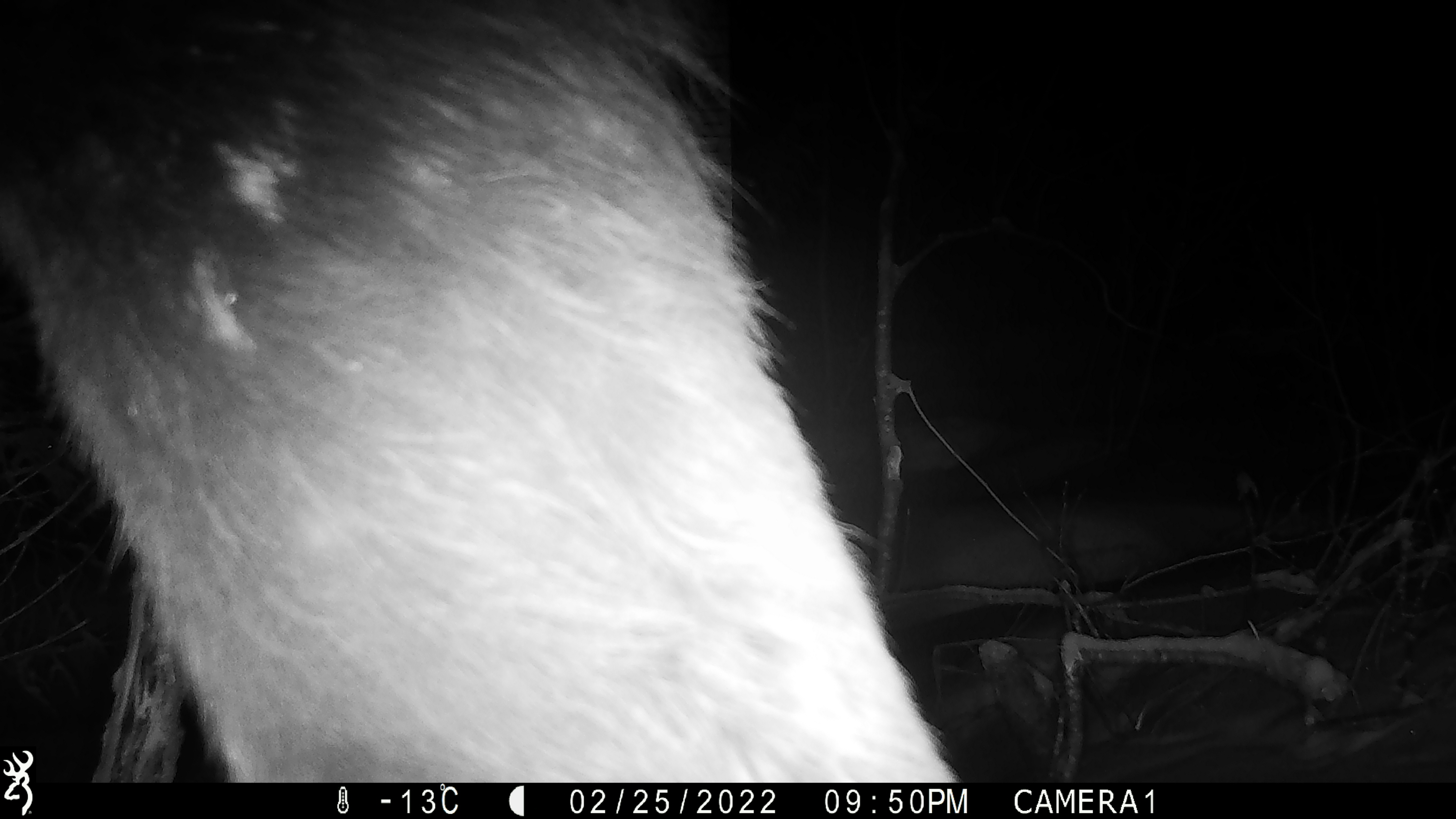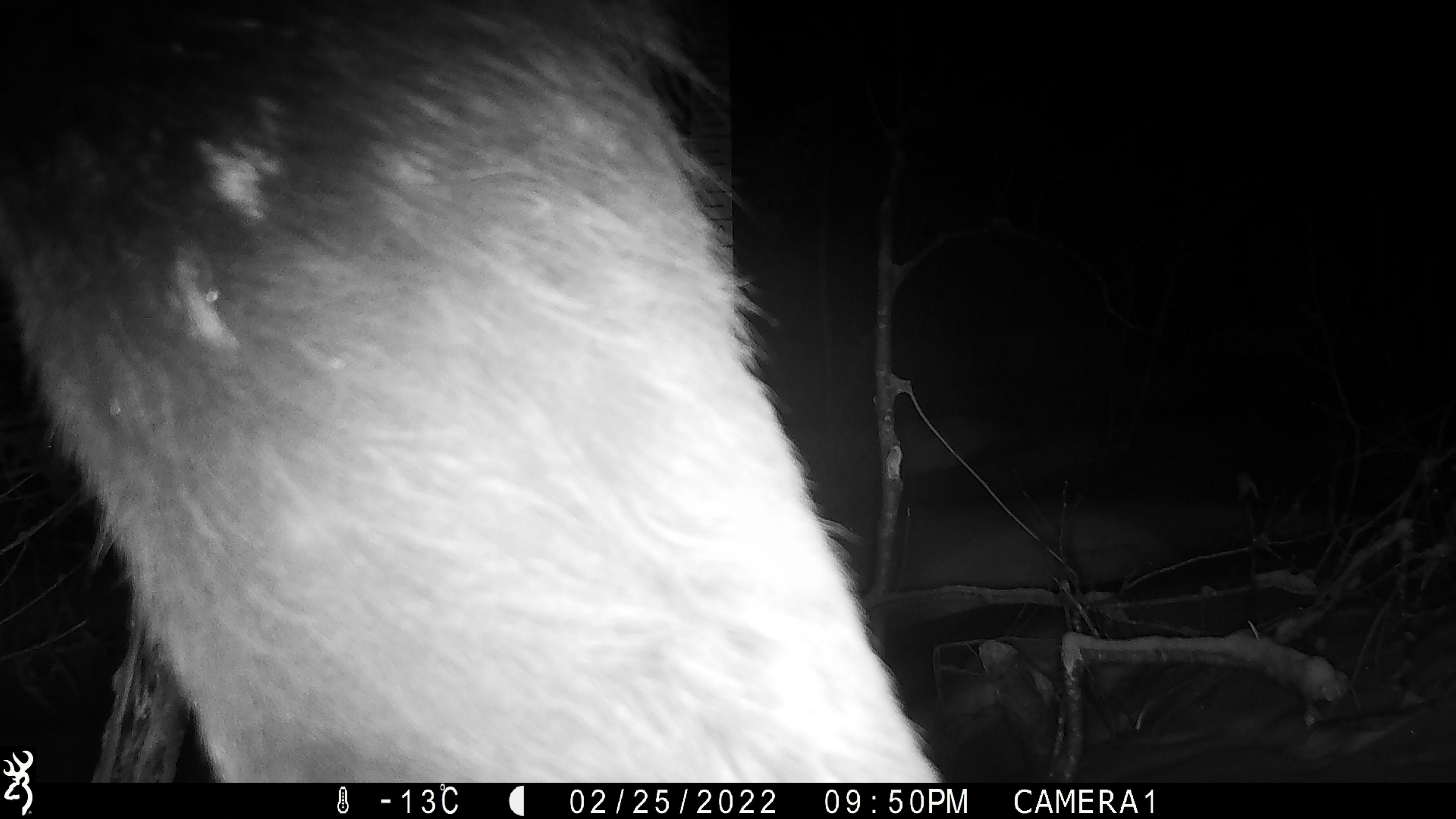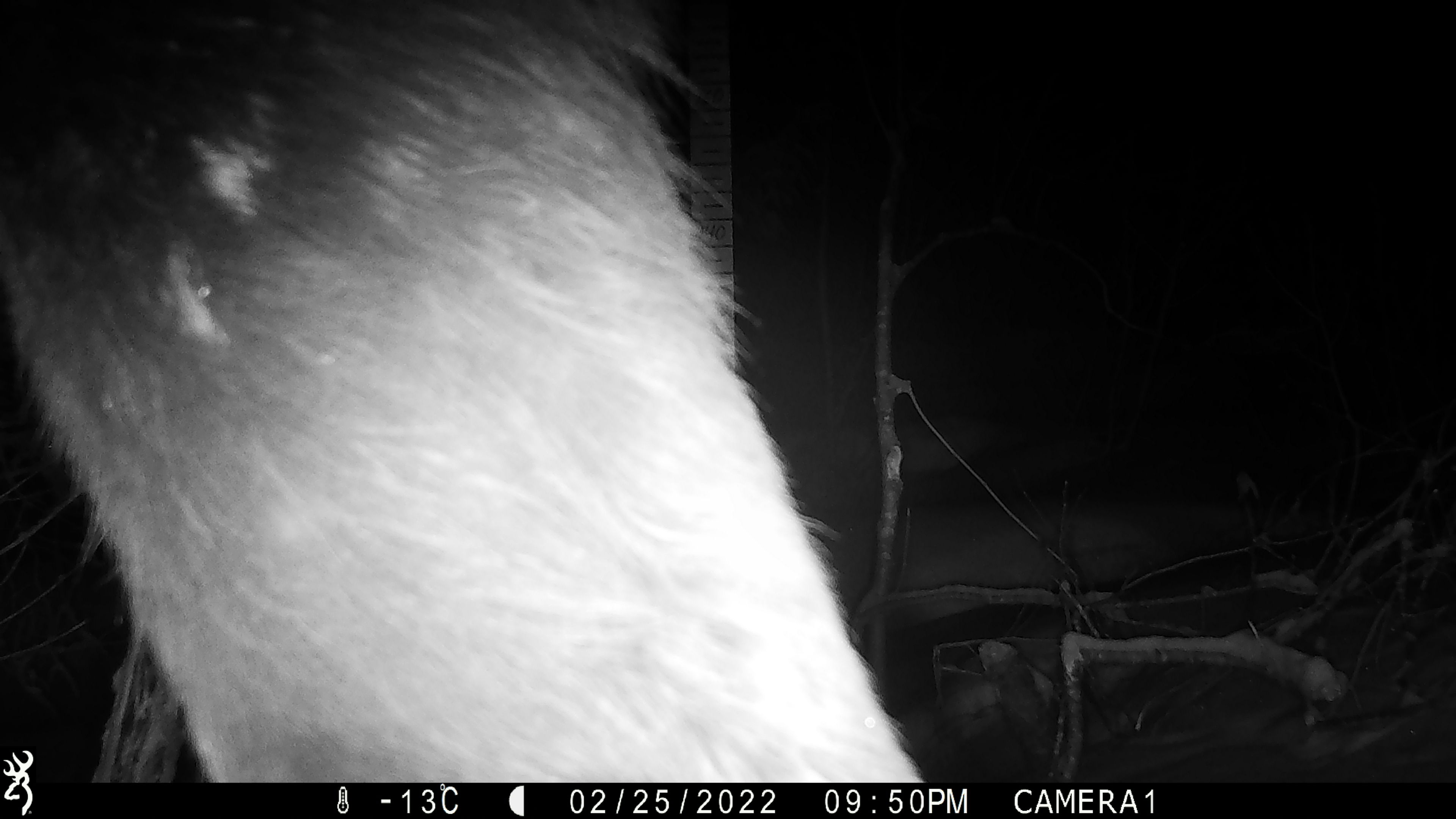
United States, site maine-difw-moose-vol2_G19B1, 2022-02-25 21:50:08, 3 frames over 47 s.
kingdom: Animalia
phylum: Chordata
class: Mammalia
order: Artiodactyla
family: Cervidae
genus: Alces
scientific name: Alces alces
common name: moose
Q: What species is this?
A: Moose (Alces alces).